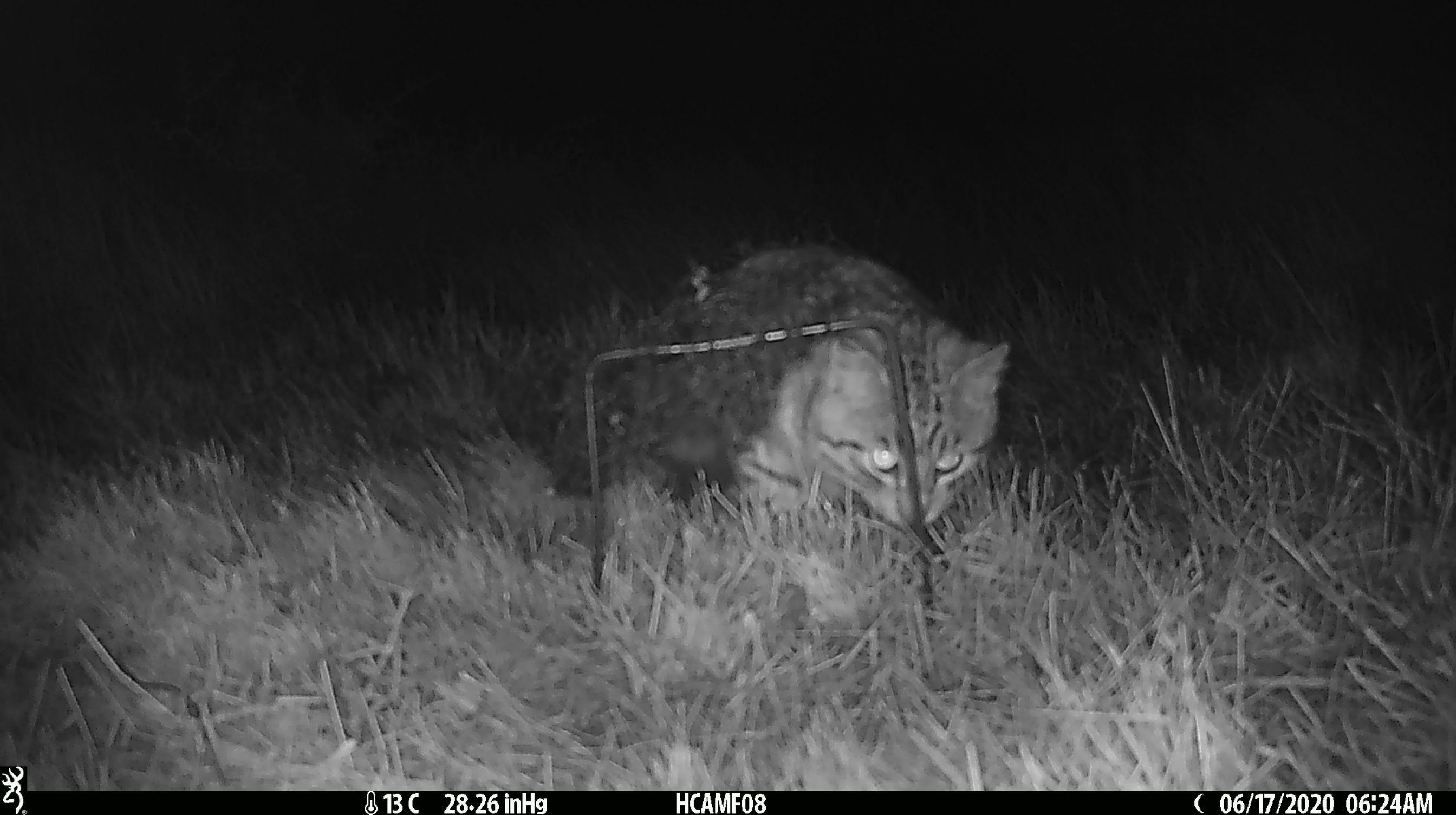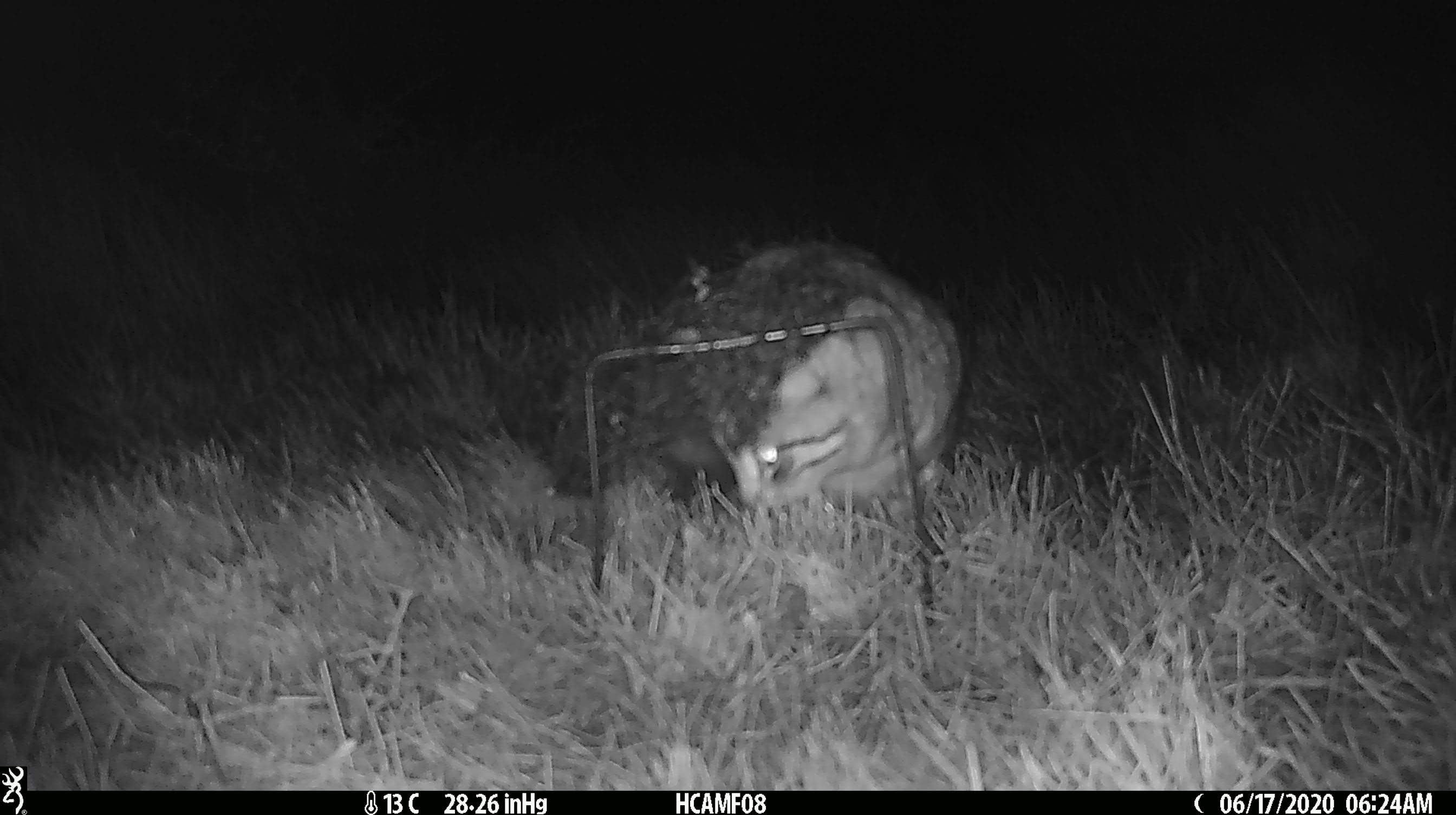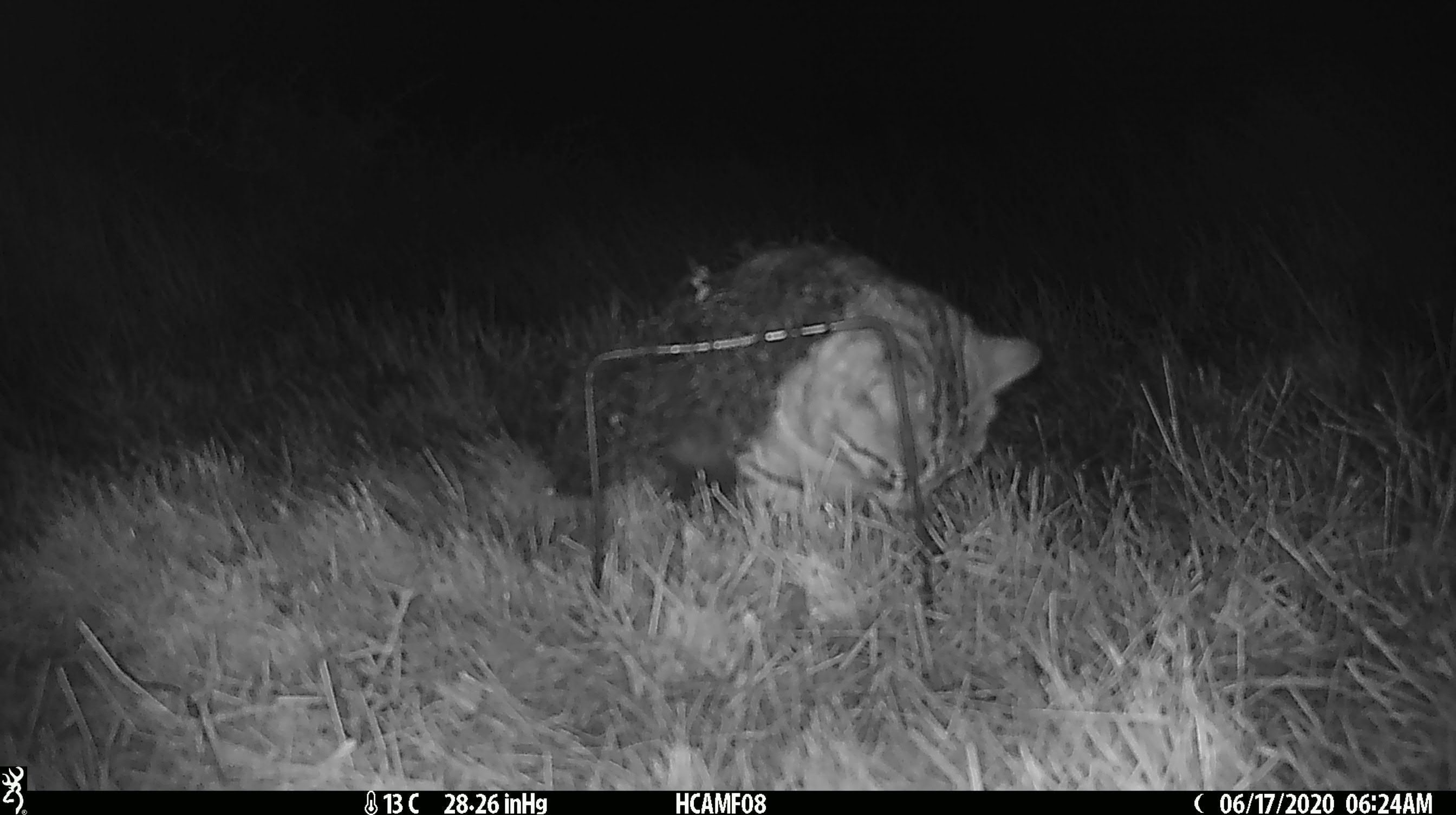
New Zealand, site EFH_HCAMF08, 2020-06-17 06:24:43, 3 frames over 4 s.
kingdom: Animalia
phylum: Chordata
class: Mammalia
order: Carnivora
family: Felidae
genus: Felis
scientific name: Felis catus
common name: domestic cat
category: cat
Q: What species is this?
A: Cat (domestic cat) (Felis catus).